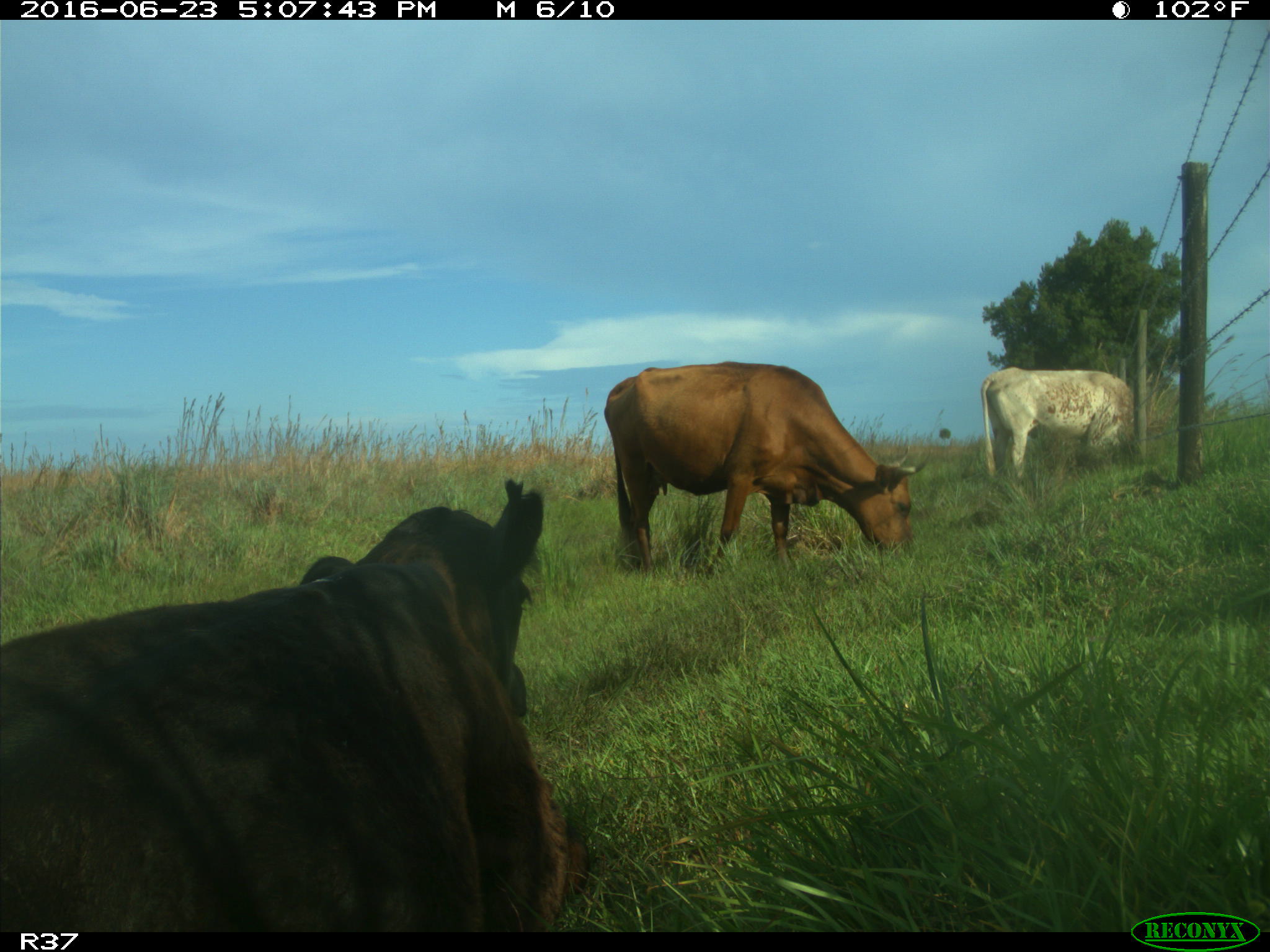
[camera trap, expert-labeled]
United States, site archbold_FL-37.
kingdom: Animalia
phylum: Chordata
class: Mammalia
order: Artiodactyla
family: Bovidae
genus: Bos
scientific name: Bos taurus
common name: domestic cow